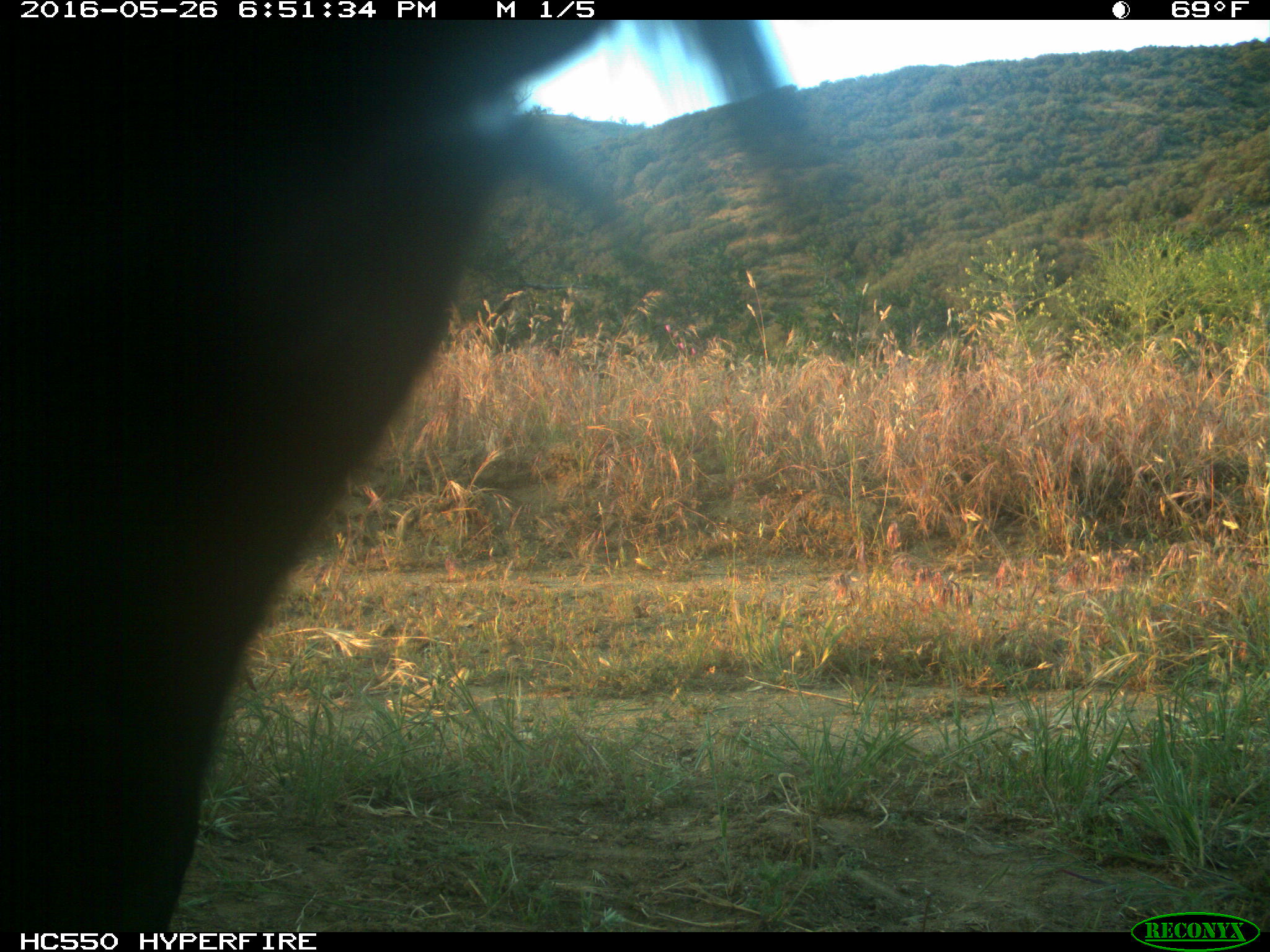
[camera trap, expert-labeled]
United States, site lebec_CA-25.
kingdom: Animalia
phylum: Chordata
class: Mammalia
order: Artiodactyla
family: Bovidae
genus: Bos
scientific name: Bos taurus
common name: domestic cow